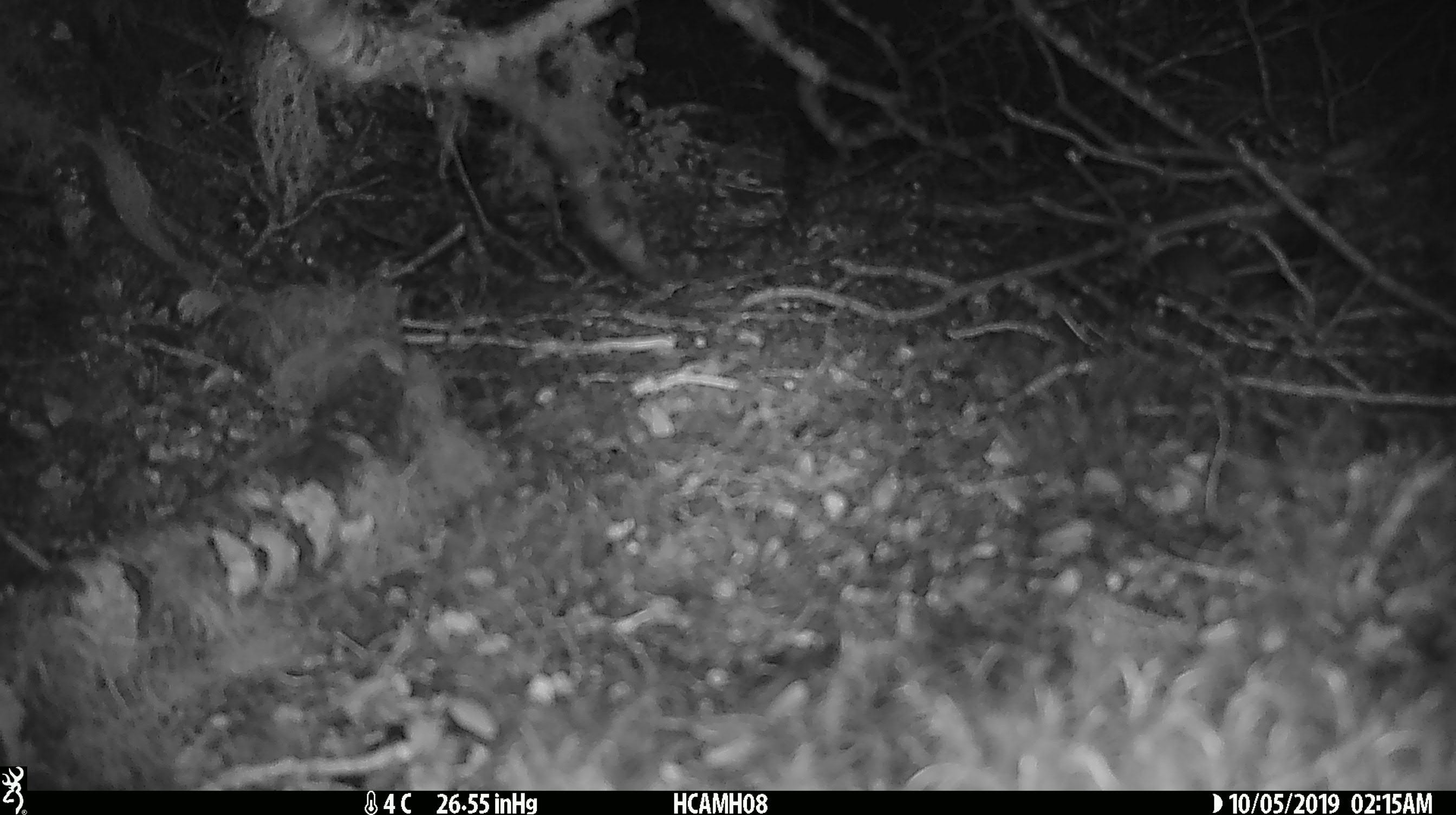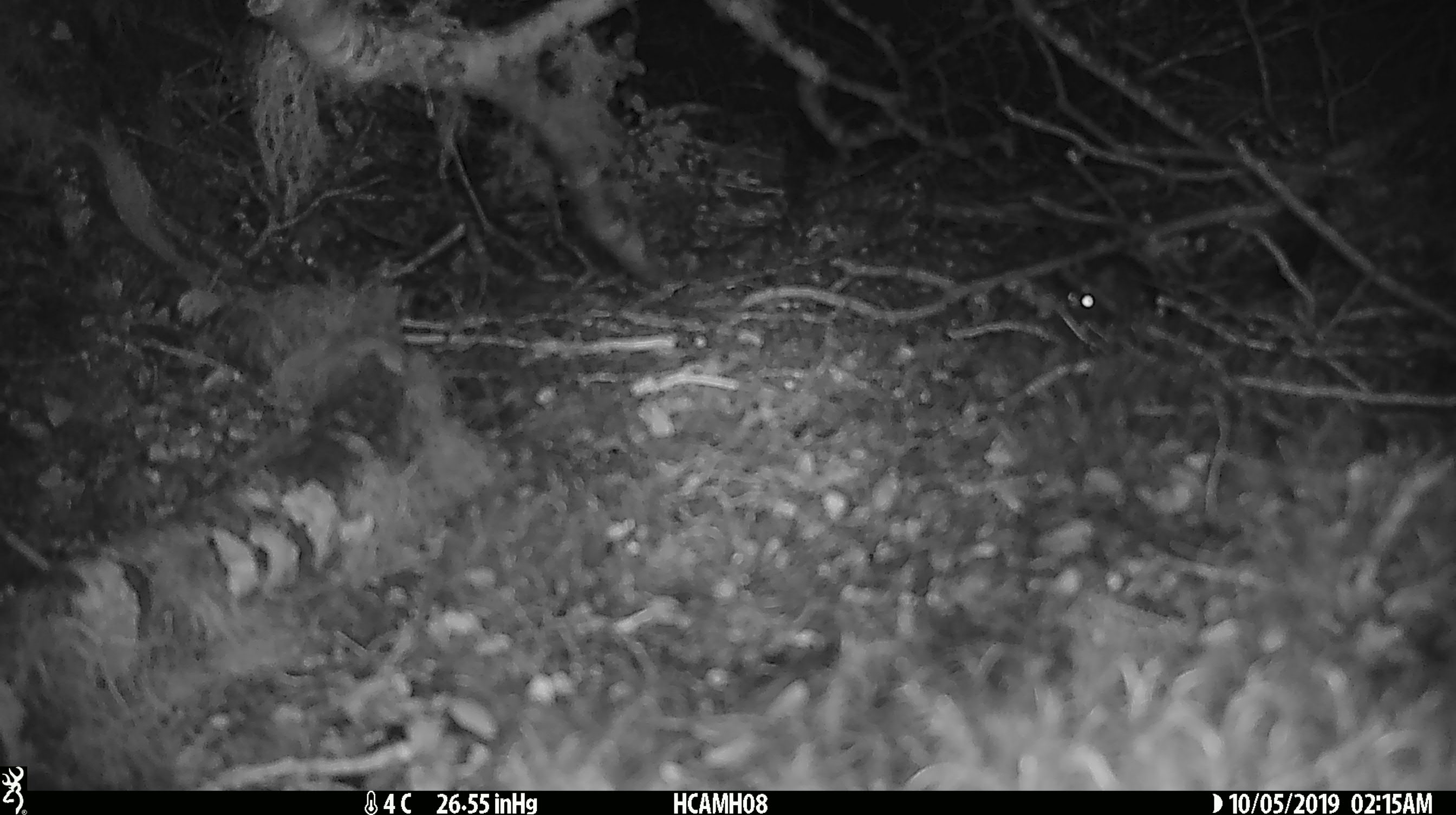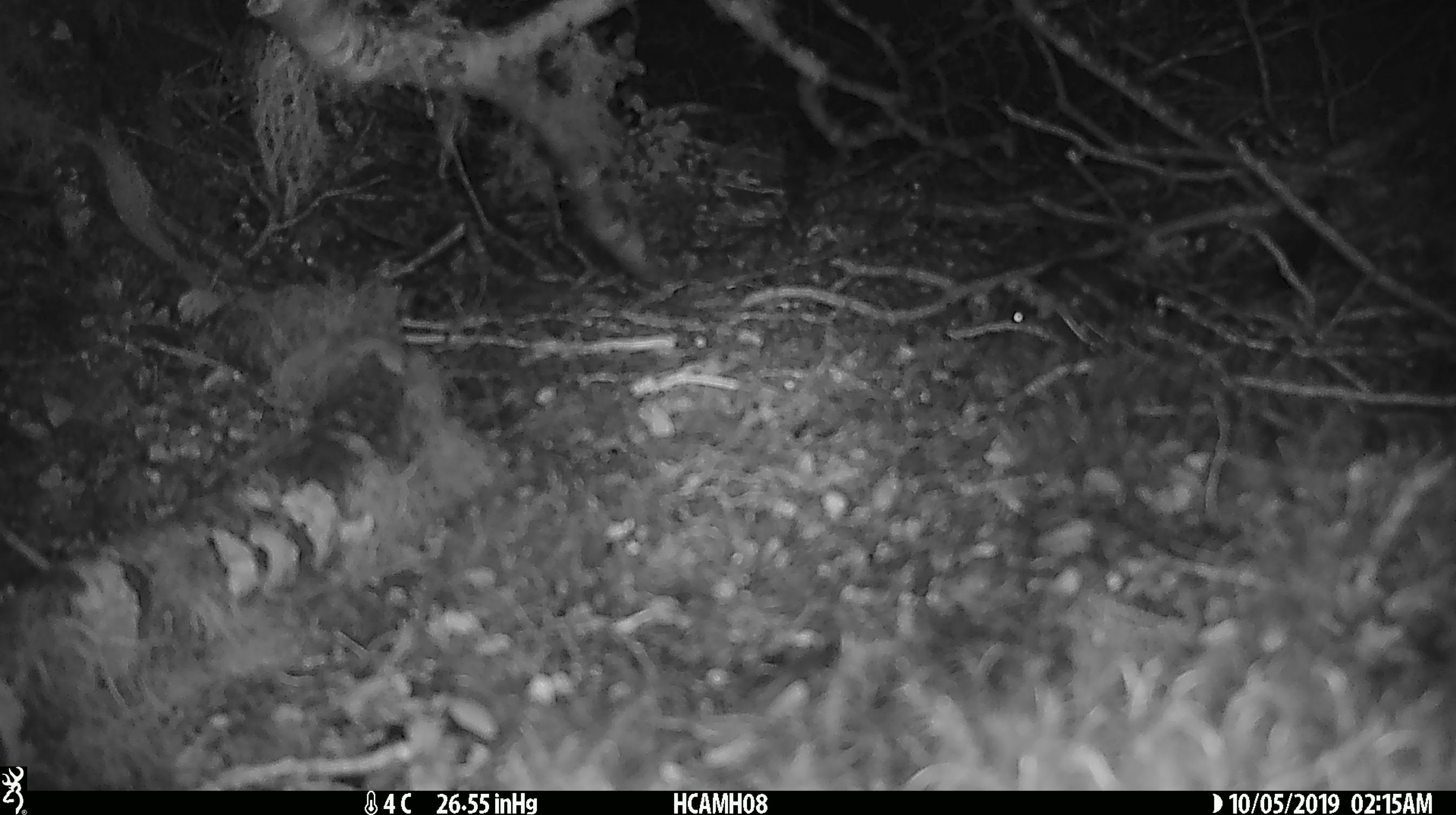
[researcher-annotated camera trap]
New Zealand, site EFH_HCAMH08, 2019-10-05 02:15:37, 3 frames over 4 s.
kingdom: Animalia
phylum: Chordata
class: Mammalia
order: Rodentia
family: Muridae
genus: Mus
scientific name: Mus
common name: mouse